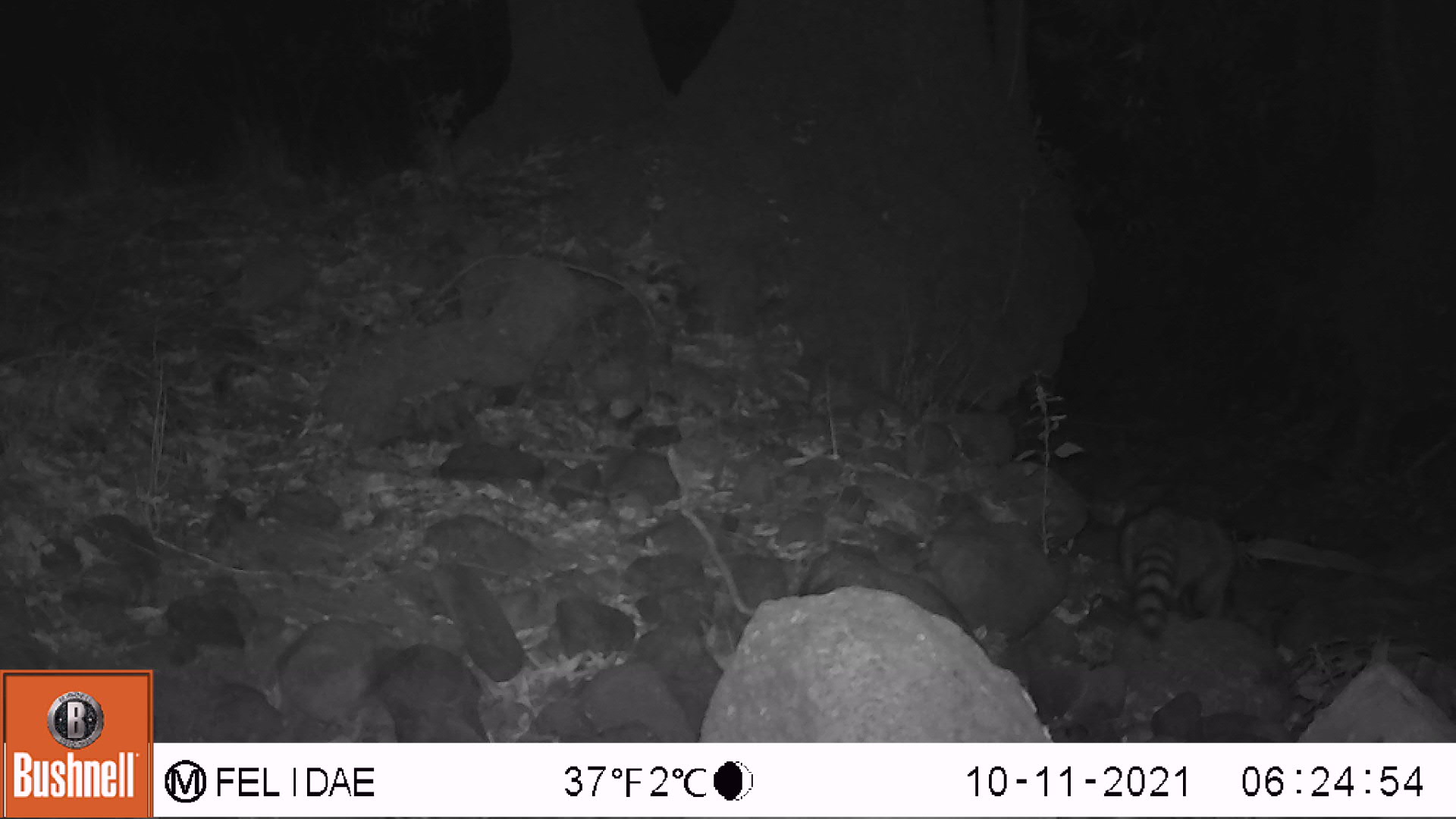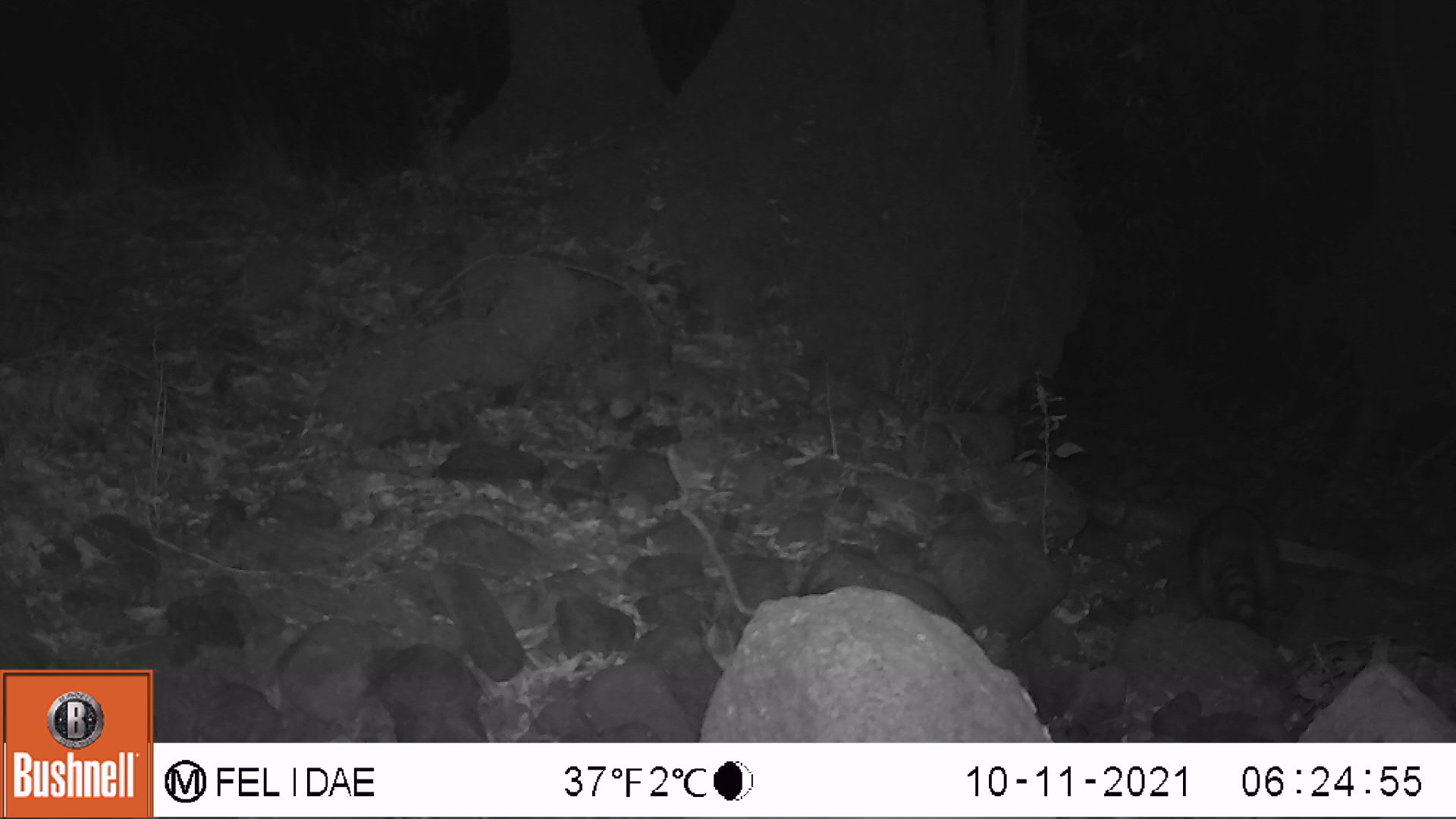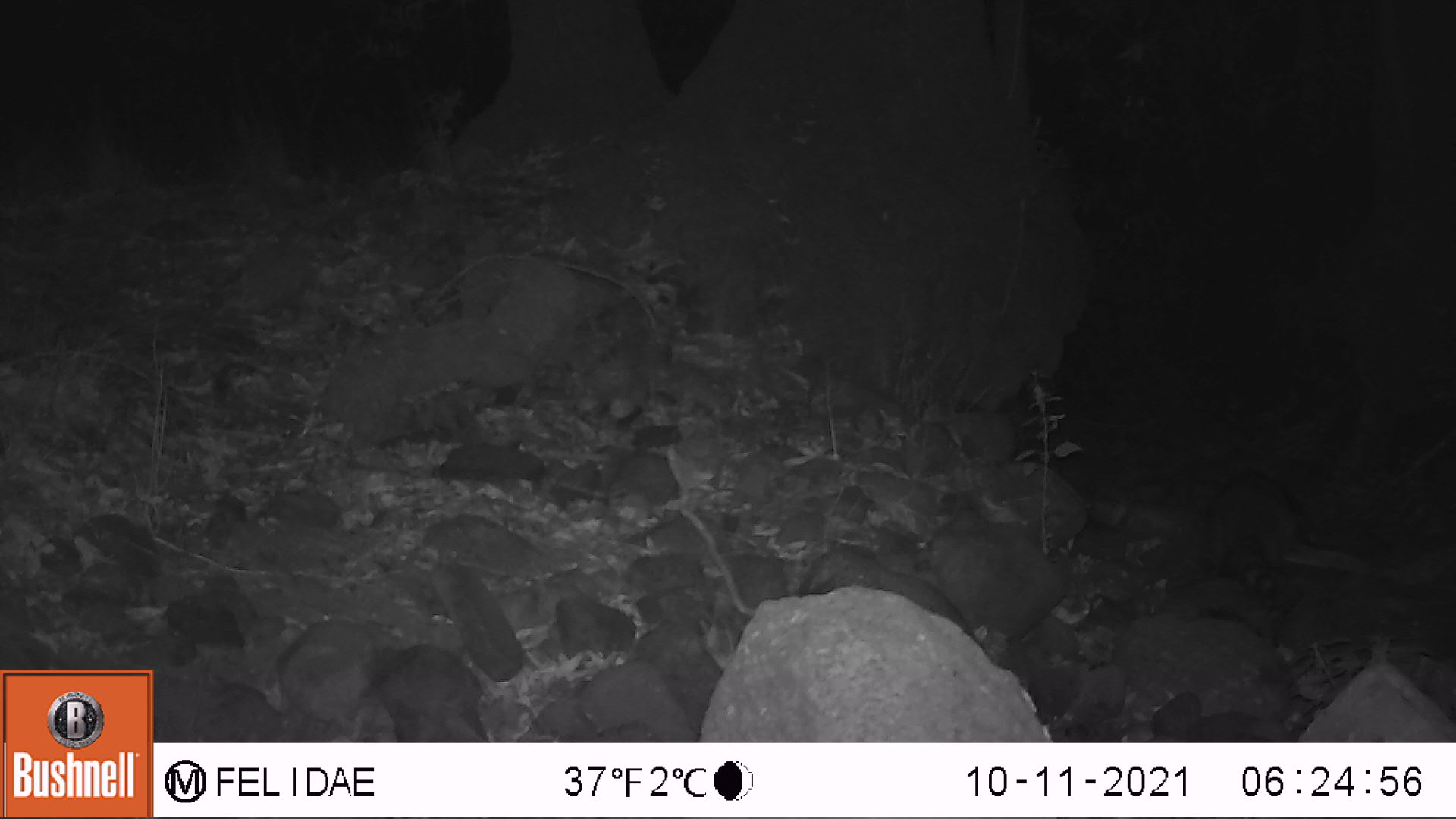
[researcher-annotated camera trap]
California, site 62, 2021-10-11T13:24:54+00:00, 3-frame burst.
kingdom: Animalia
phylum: Chordata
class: Mammalia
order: Carnivora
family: Procyonidae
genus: Procyon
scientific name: Procyon lotor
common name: raccoon